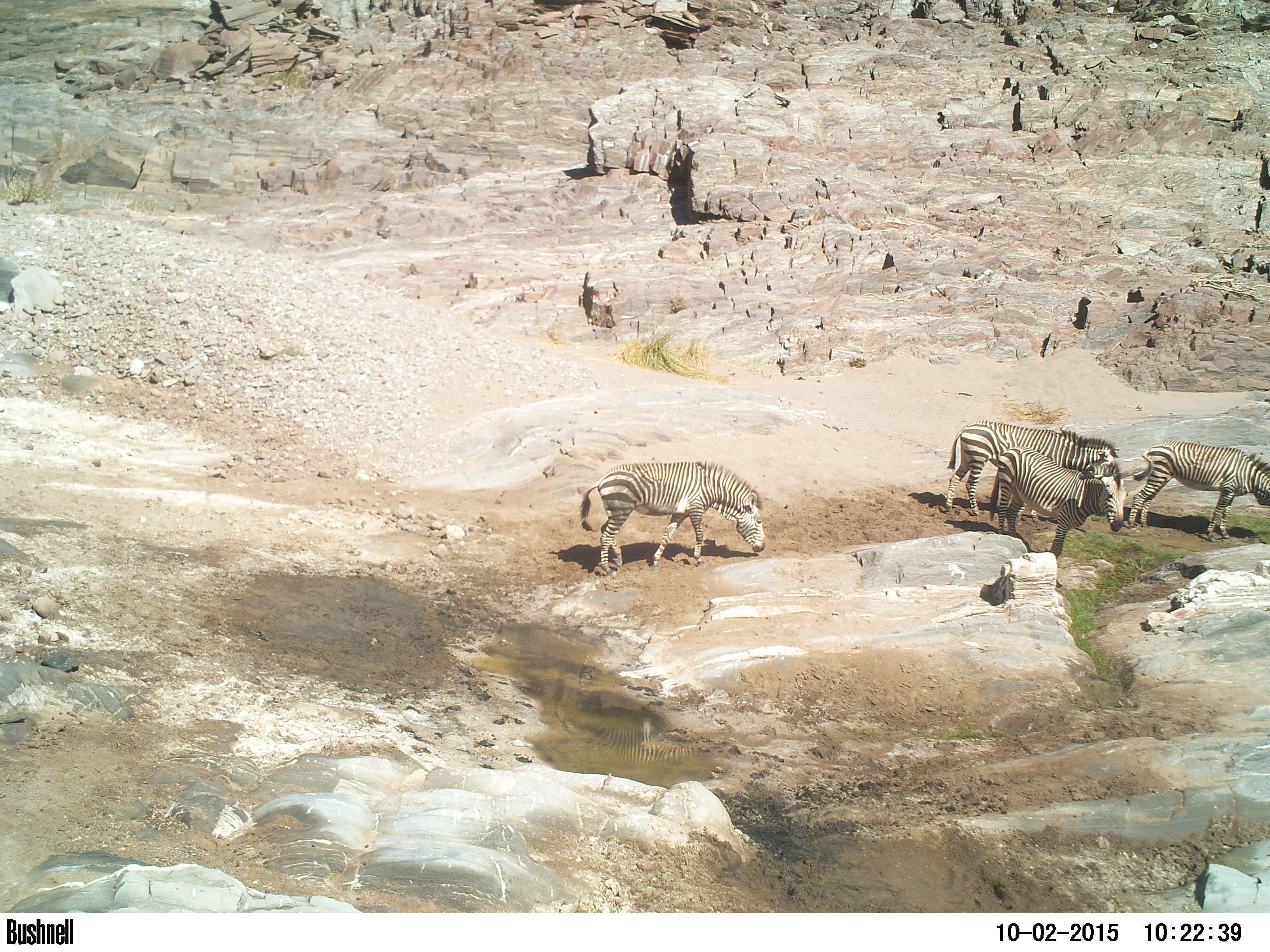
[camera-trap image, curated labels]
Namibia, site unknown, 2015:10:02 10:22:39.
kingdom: Animalia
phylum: Chordata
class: Mammalia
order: Perissodactyla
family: Equidae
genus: Equus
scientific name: Equus zebra hartmannae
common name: hartmann's mountain zebra